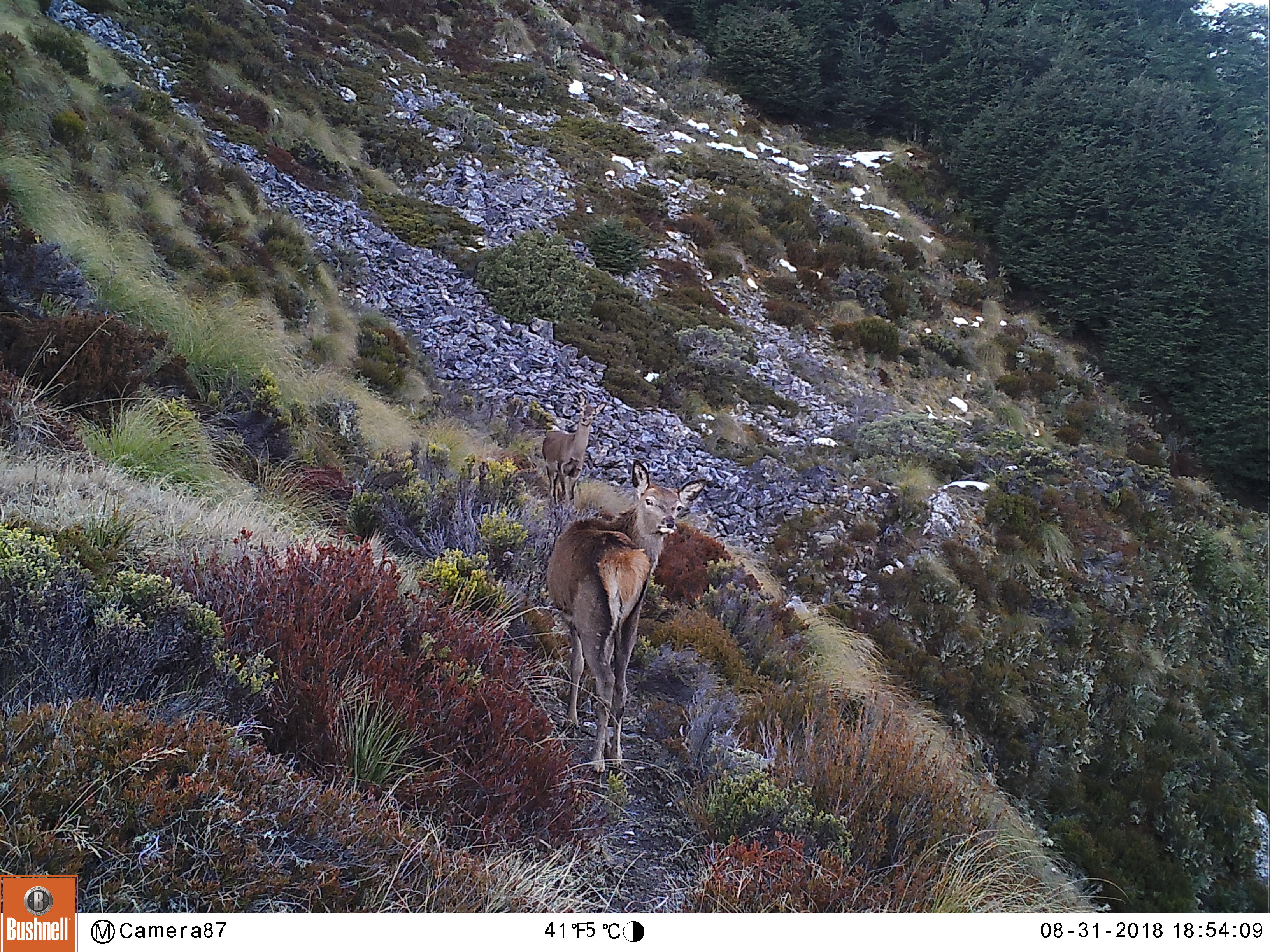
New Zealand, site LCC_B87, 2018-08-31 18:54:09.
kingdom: Animalia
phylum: Chordata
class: Mammalia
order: Artiodactyla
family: Cervidae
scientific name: Cervidae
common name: deer